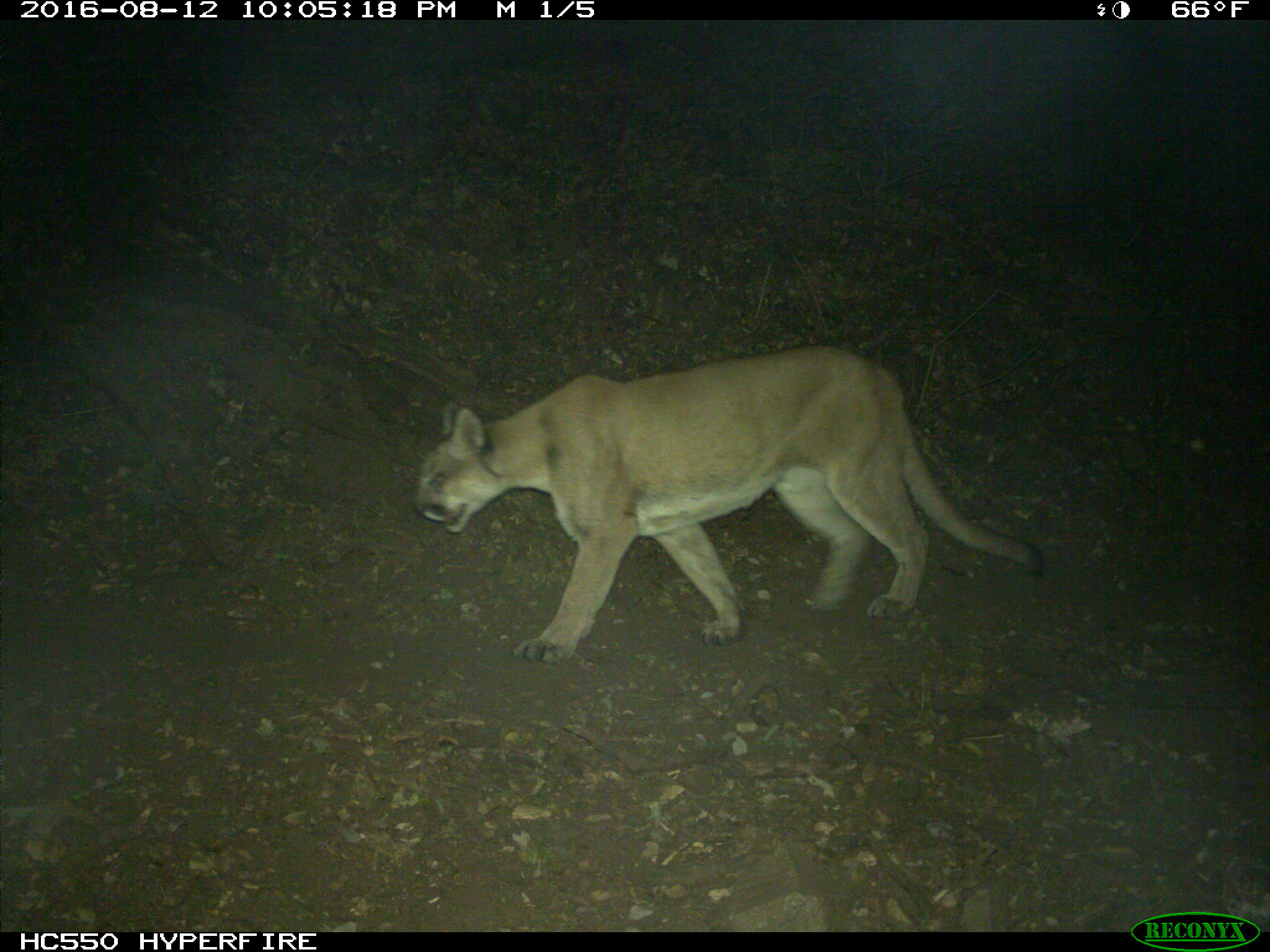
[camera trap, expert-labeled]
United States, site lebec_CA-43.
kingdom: Animalia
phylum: Chordata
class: Mammalia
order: Carnivora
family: Felidae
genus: Puma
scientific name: Puma concolor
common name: mountain lion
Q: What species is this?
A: Puma concolor (mountain lion).